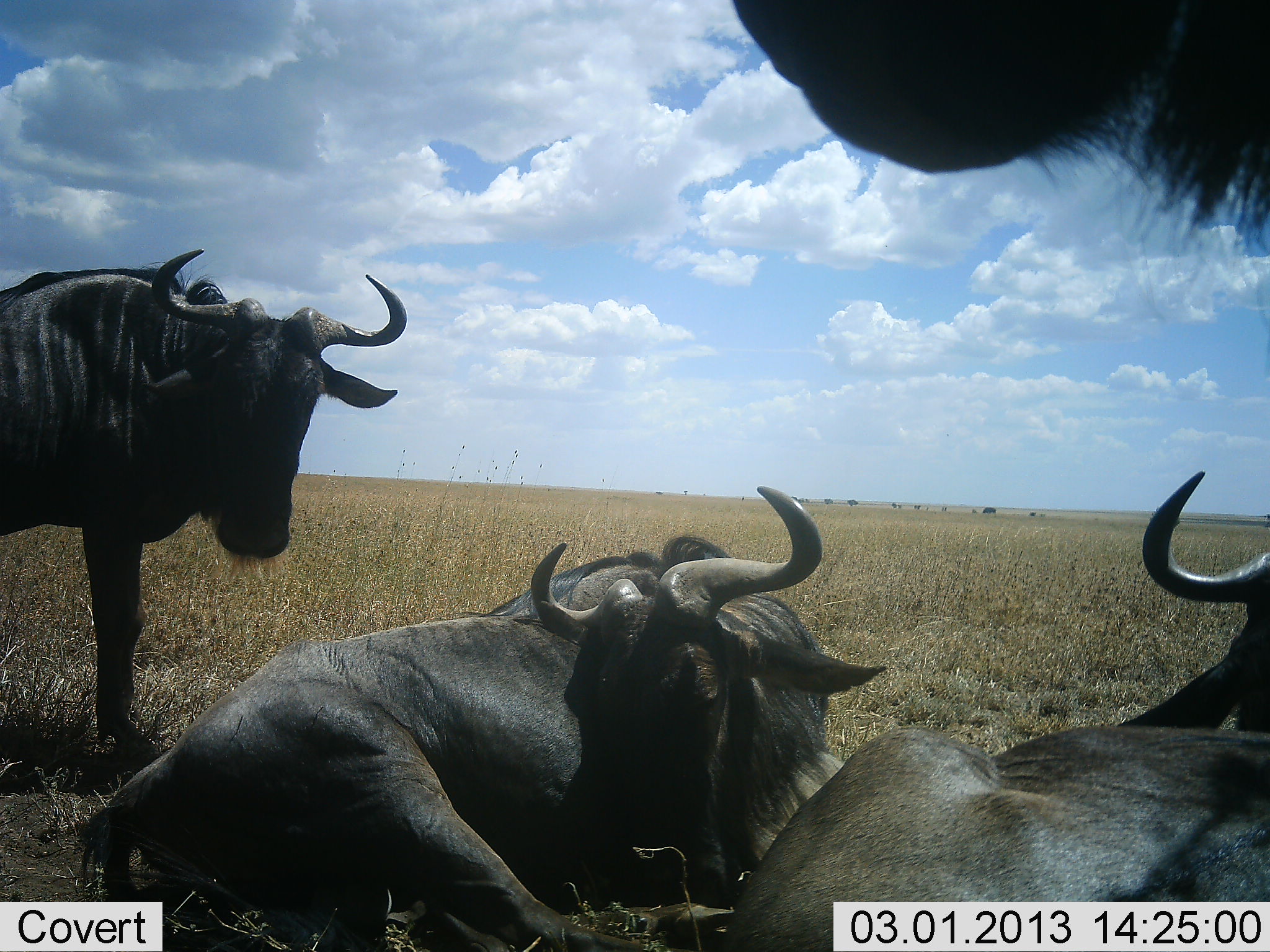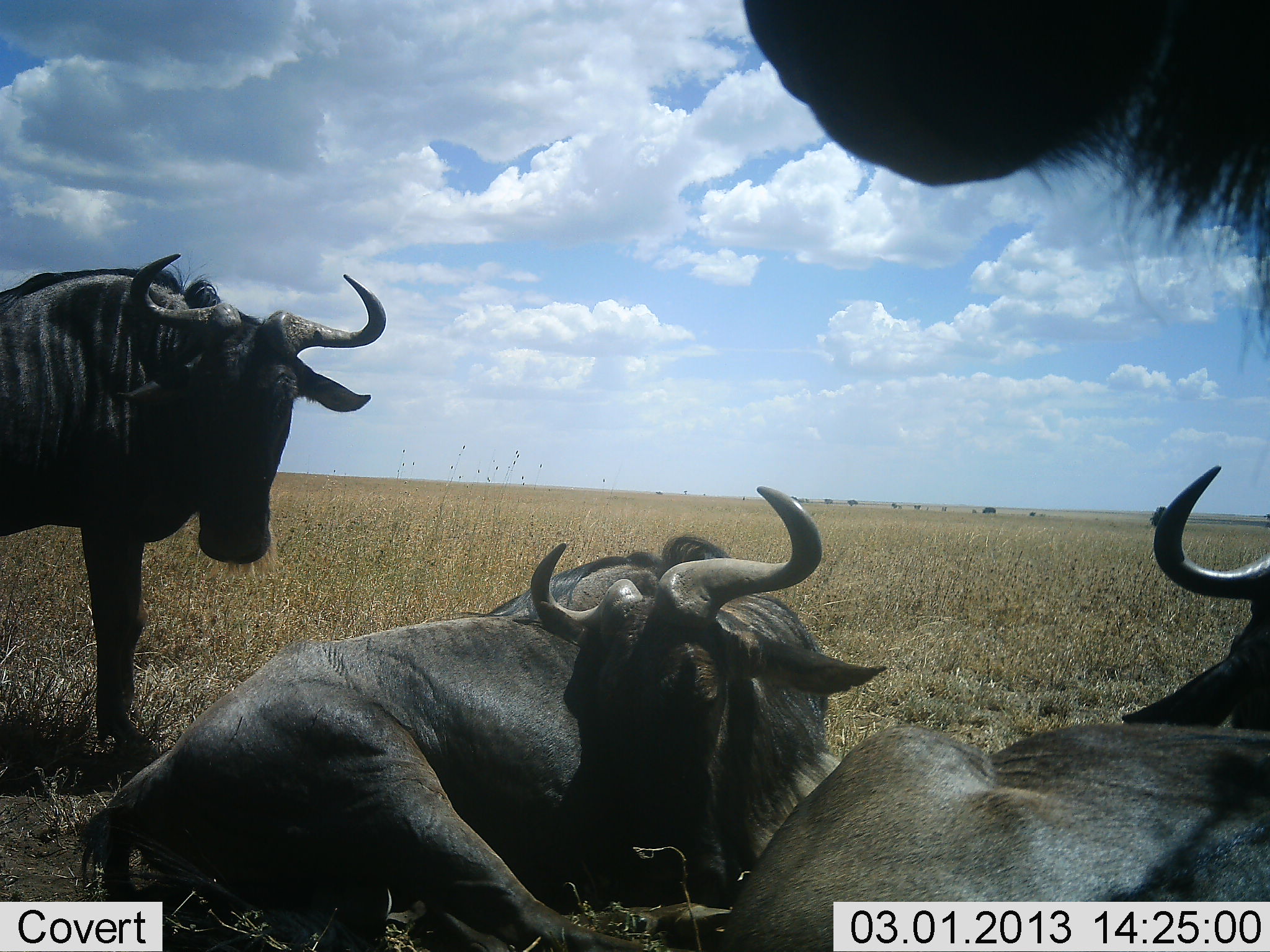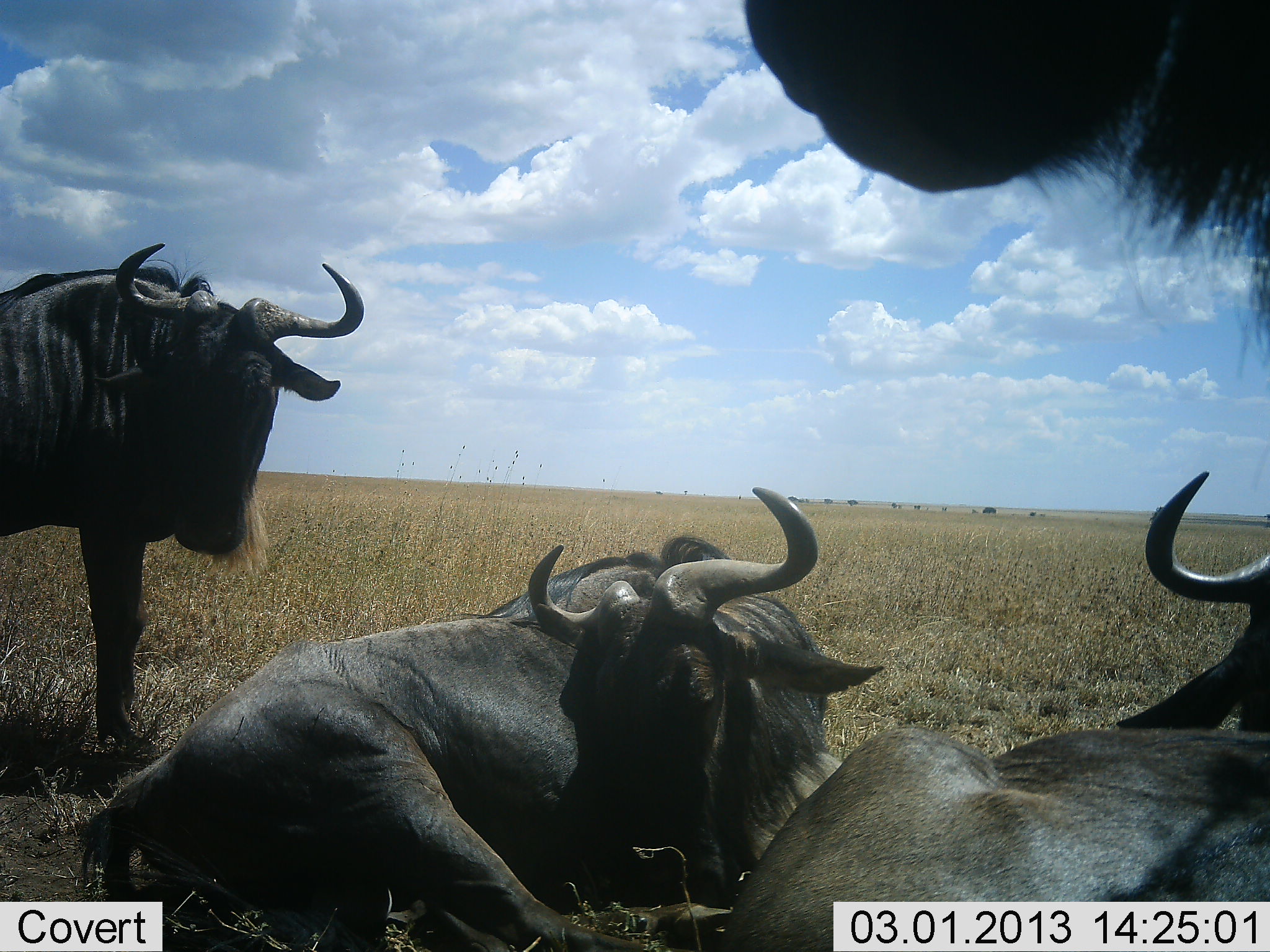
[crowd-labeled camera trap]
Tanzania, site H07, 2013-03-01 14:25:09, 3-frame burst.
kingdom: Animalia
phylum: Chordata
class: Mammalia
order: Artiodactyla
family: Bovidae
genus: Connochaetes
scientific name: Connochaetes taurinus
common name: blue wildebeest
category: wildebeest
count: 4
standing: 65%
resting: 100%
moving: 0%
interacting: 0%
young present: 0%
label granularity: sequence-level